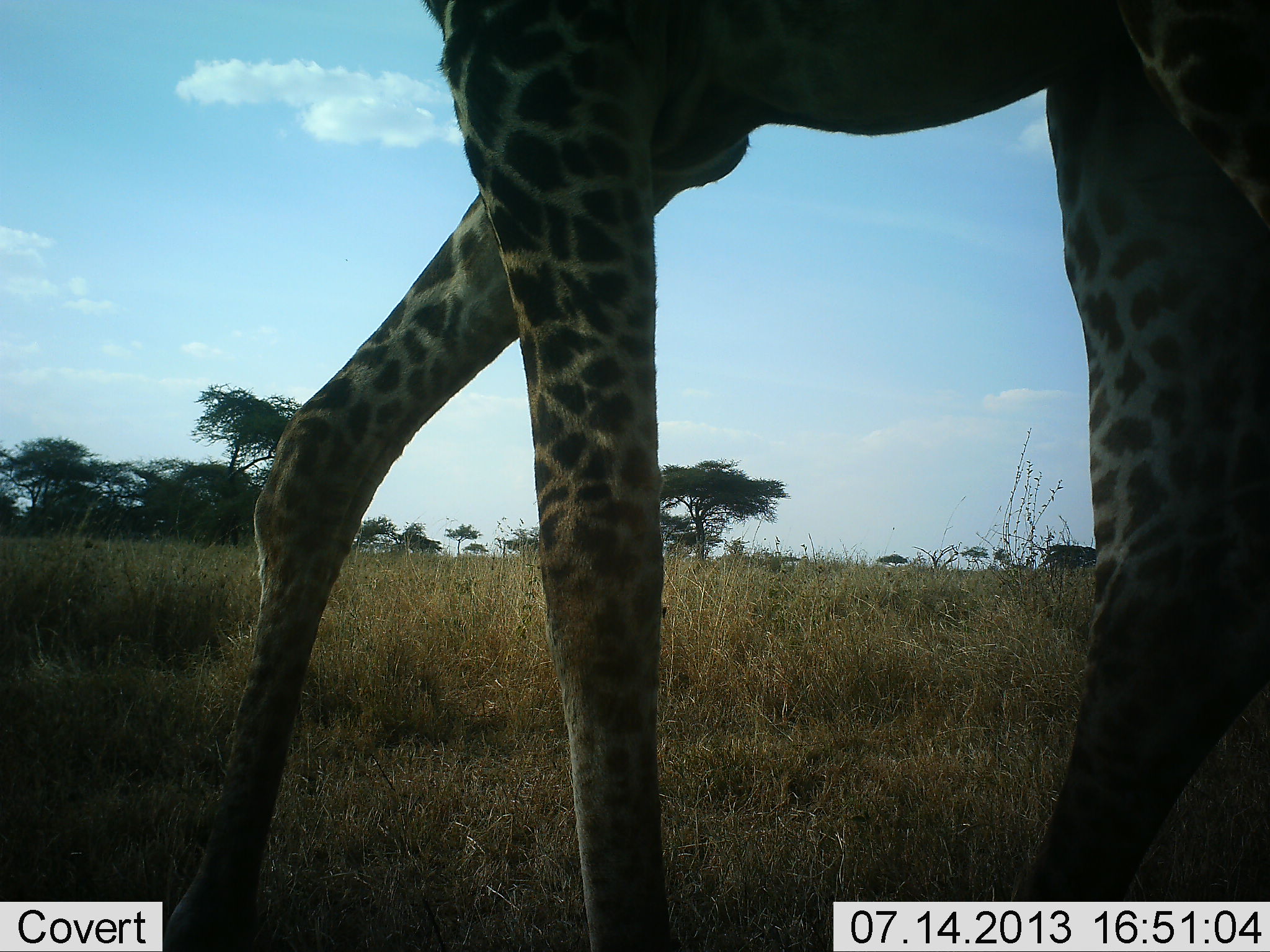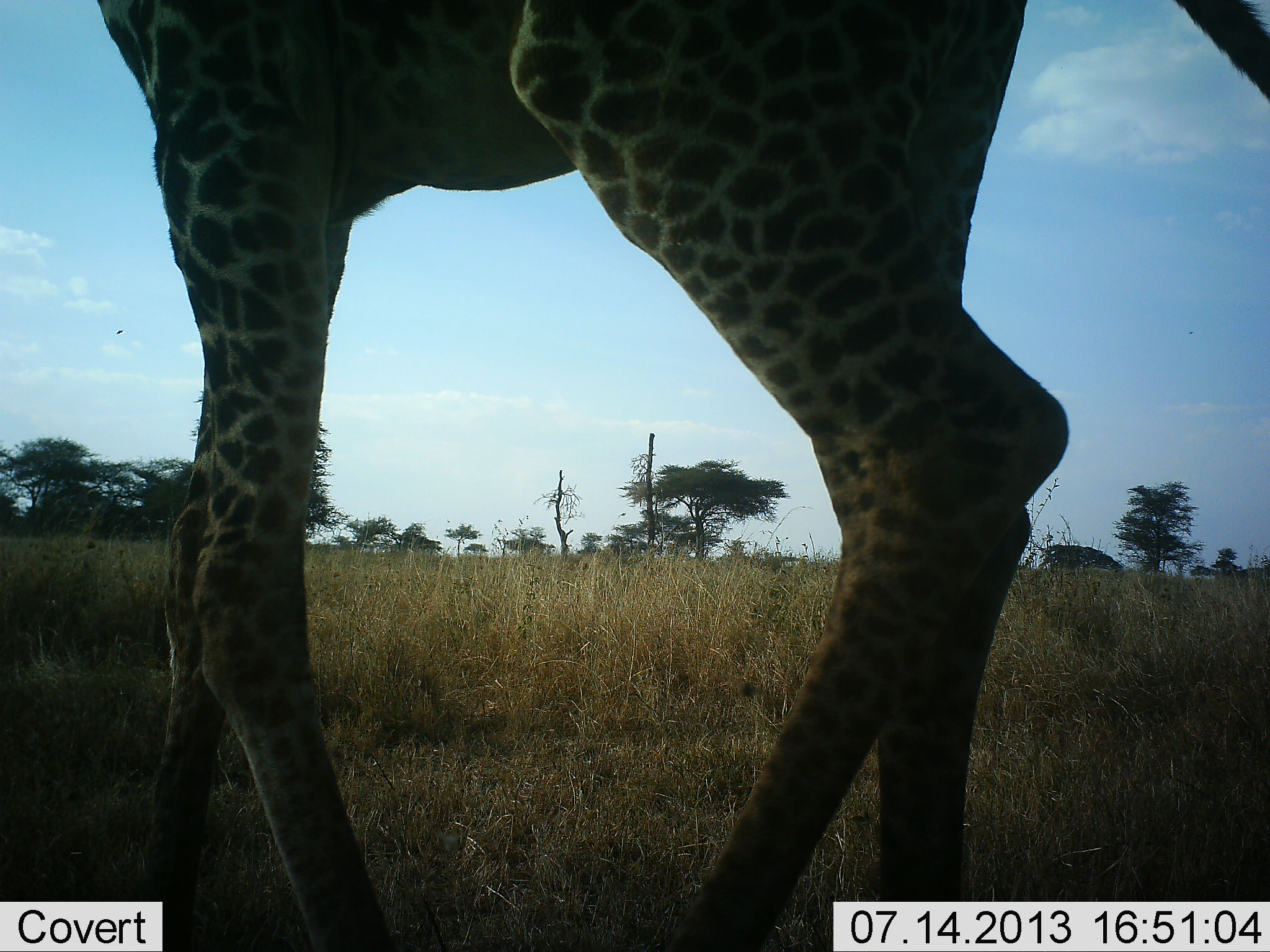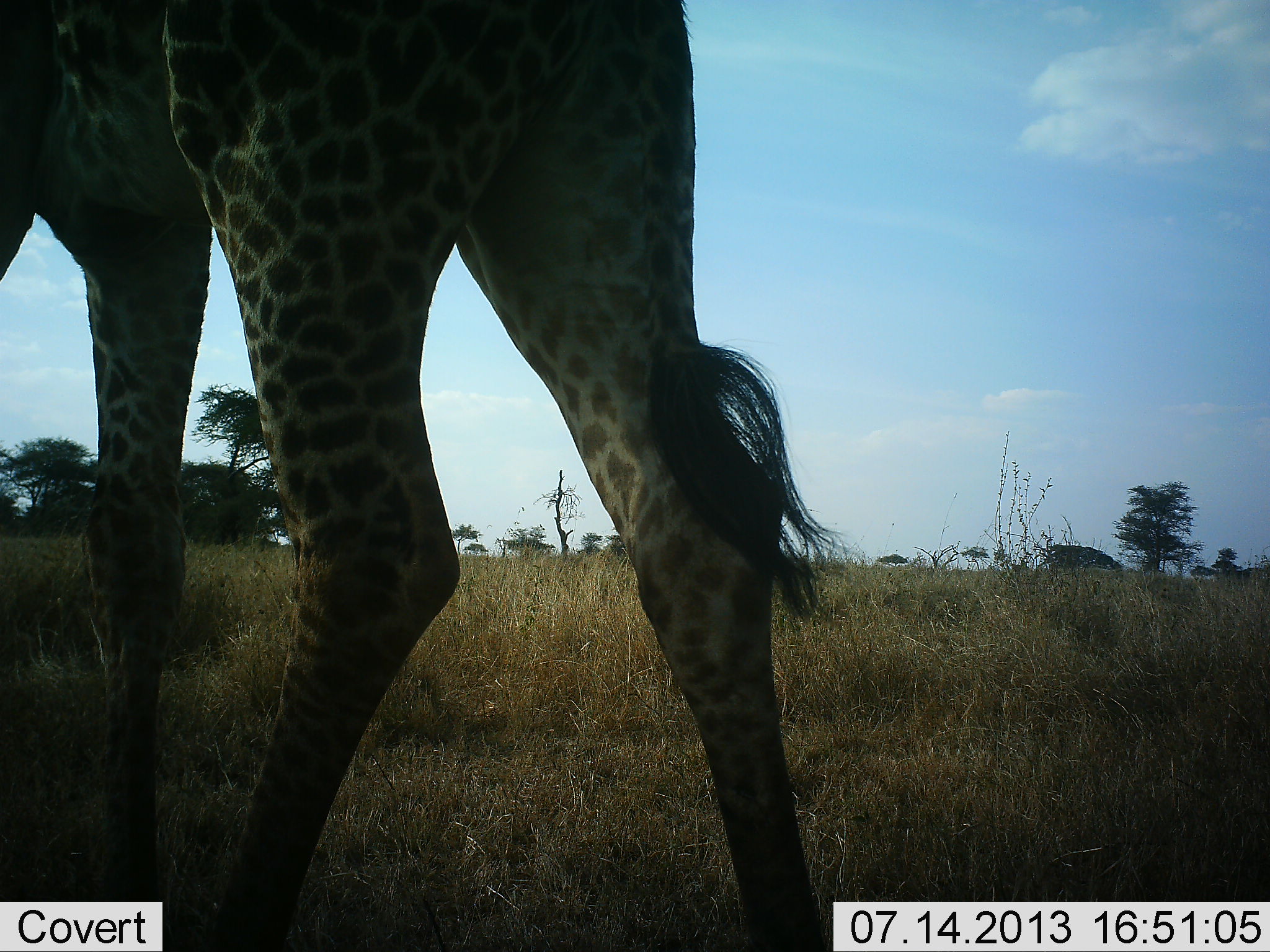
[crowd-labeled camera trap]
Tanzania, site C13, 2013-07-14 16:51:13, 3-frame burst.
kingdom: Animalia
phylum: Chordata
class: Mammalia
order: Artiodactyla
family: Giraffidae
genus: Giraffa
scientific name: Giraffa camelopardalis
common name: giraffe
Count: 1.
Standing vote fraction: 9%.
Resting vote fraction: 0%.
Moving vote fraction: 91%.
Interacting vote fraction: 0%.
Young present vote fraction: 0%.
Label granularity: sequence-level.